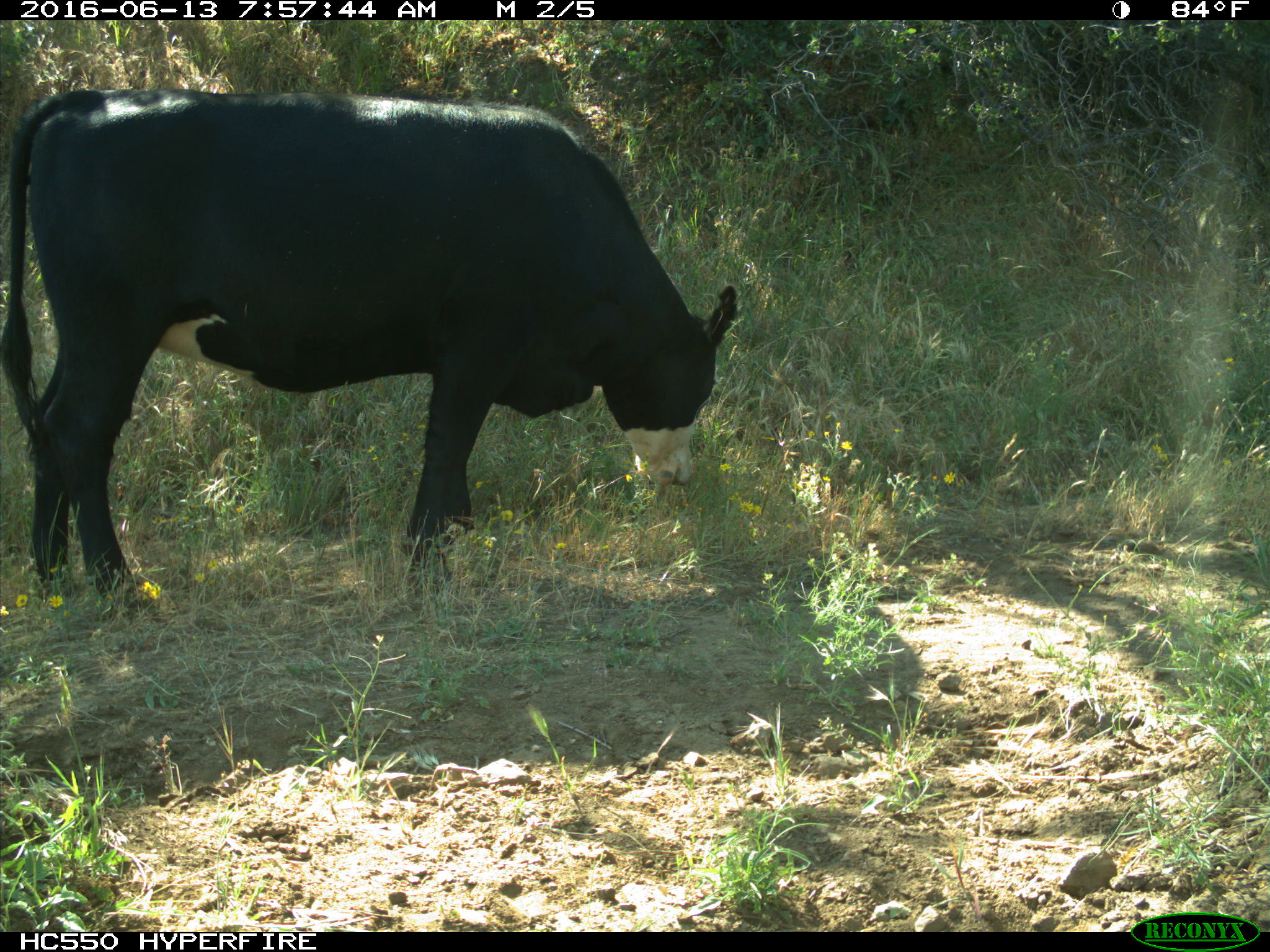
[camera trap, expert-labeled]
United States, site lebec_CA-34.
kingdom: Animalia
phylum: Chordata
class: Mammalia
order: Artiodactyla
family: Bovidae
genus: Bos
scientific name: Bos taurus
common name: domestic cow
Bos taurus (domestic cow).